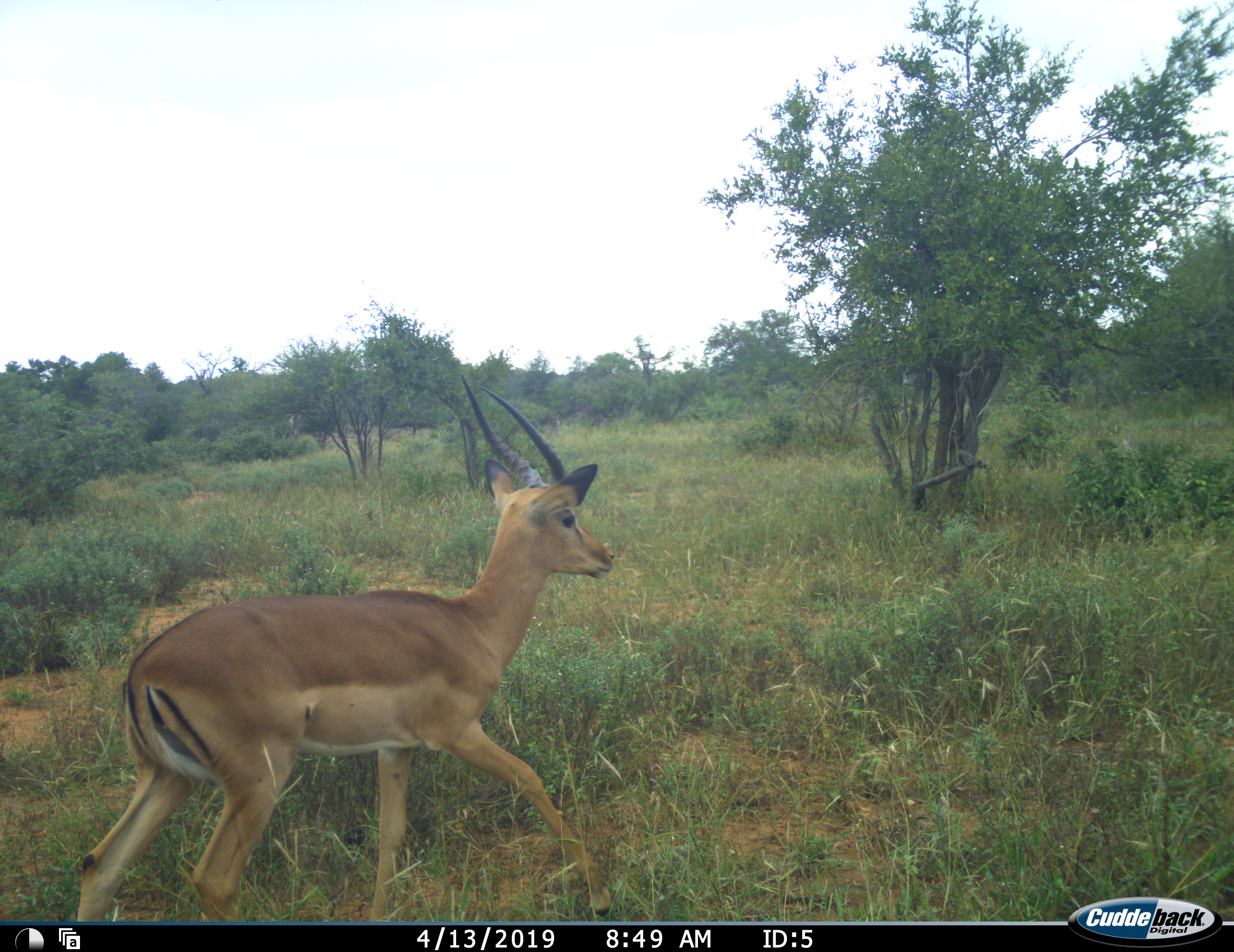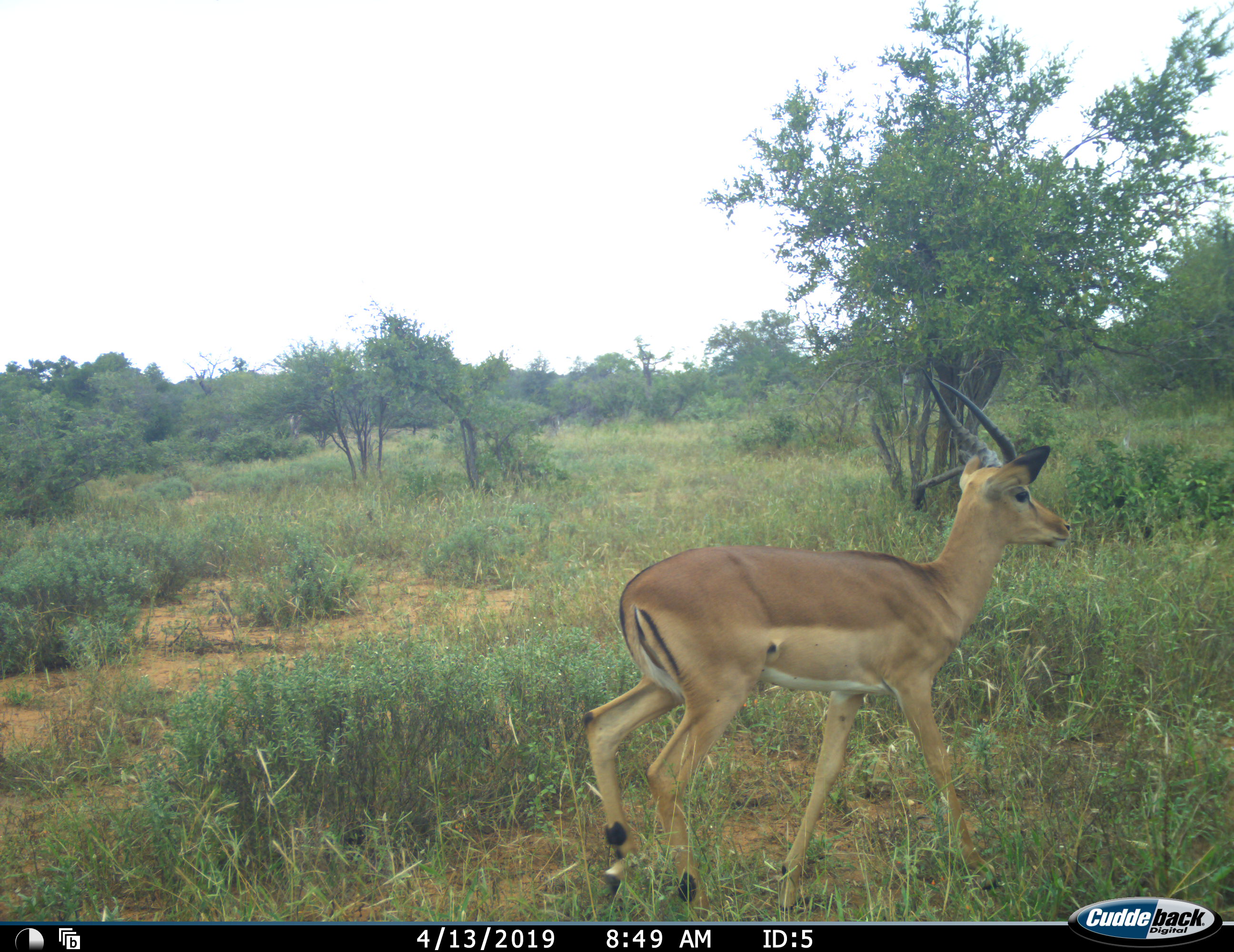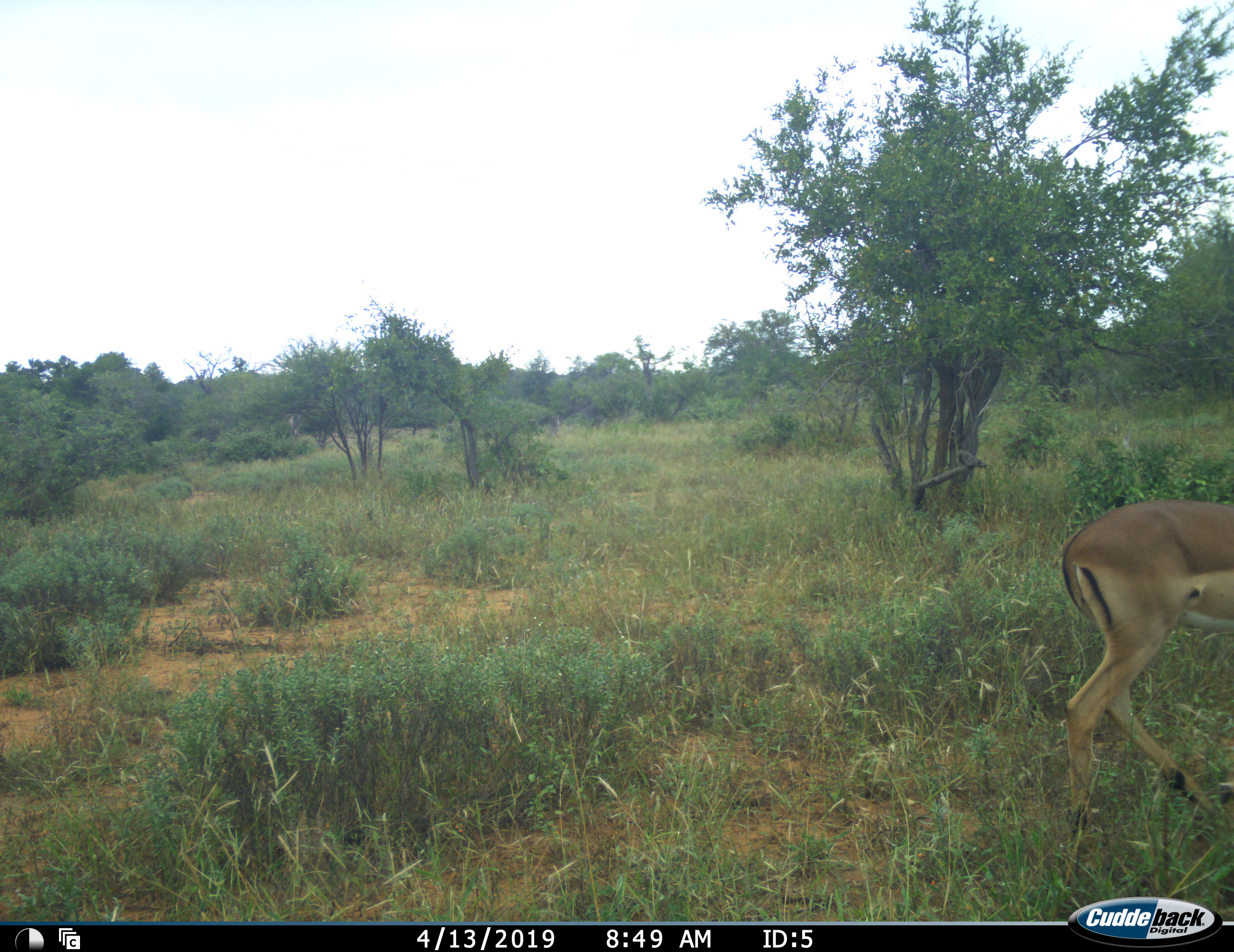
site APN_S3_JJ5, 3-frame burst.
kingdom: Animalia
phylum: Chordata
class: Mammalia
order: Artiodactyla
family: Bovidae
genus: Aepyceros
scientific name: Aepyceros melampus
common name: impala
Impala (Aepyceros melampus), count 1. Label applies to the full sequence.